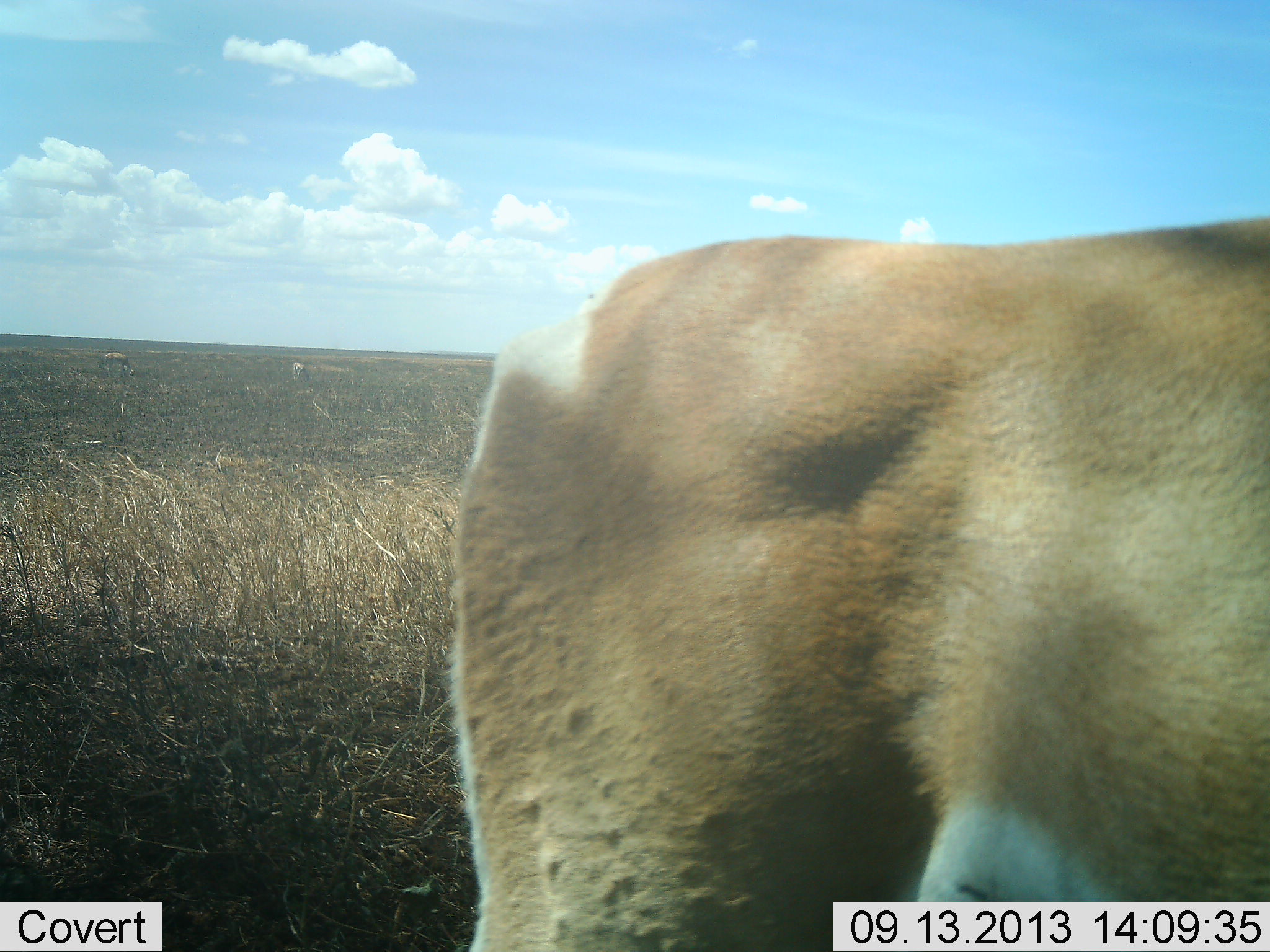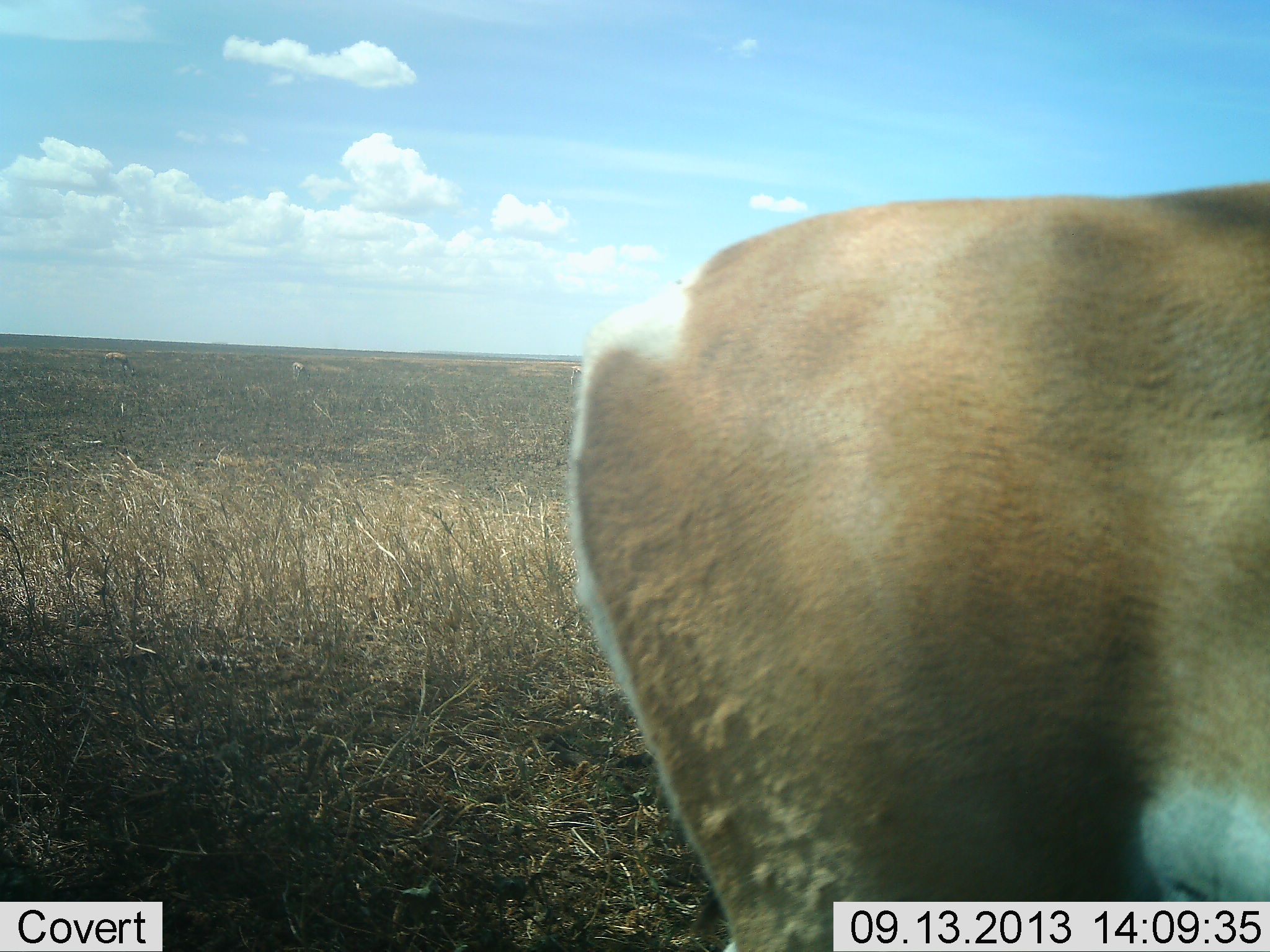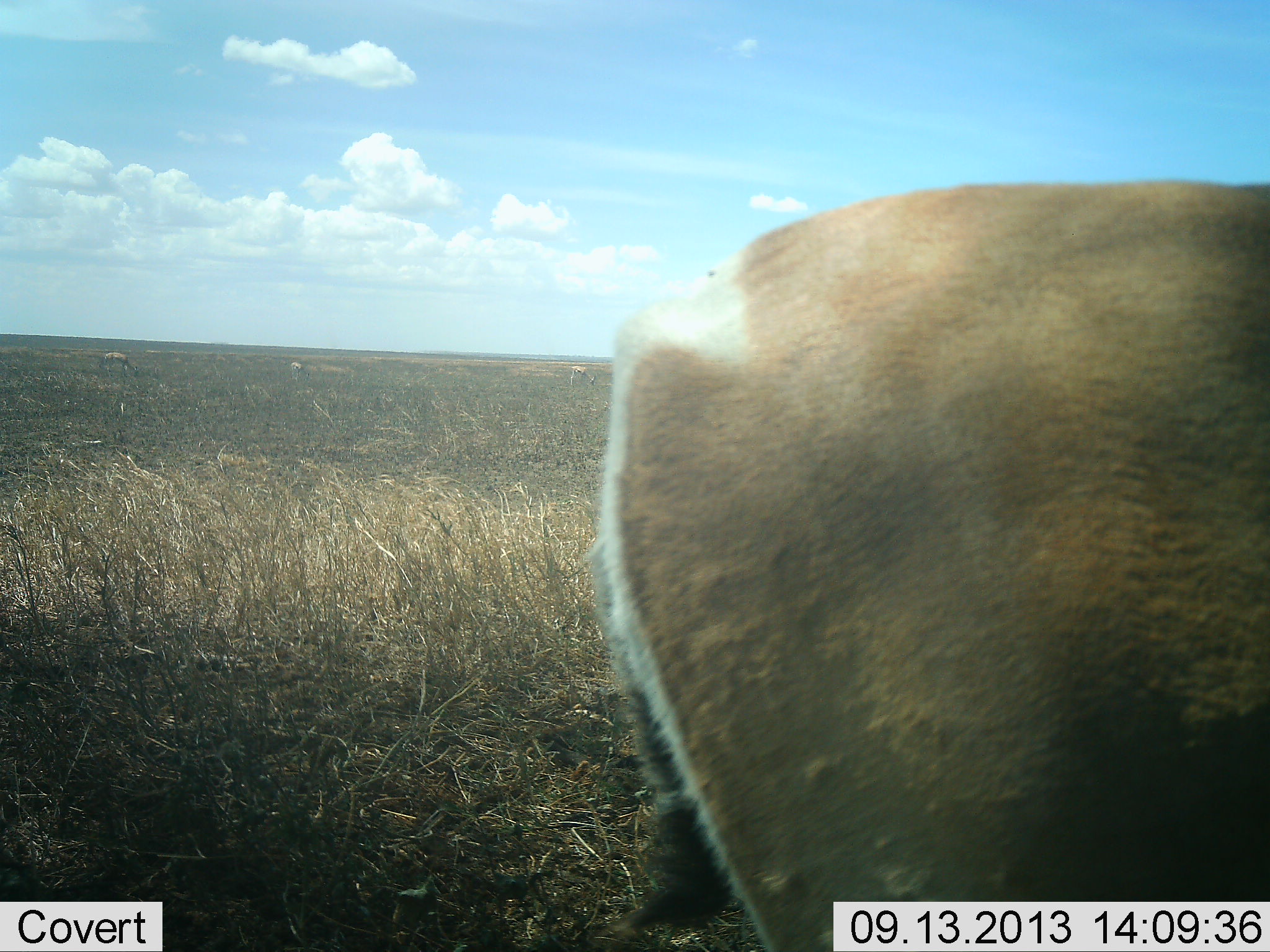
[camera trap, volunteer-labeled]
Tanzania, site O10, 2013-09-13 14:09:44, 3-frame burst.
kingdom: Animalia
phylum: Chordata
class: Mammalia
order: Artiodactyla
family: Bovidae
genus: Nanger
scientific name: Nanger granti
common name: grant's gazelle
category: gazellegrants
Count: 1.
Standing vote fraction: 55%.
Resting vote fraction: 0%.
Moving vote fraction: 40%.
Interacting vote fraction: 0%.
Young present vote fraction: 0%.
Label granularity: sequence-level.